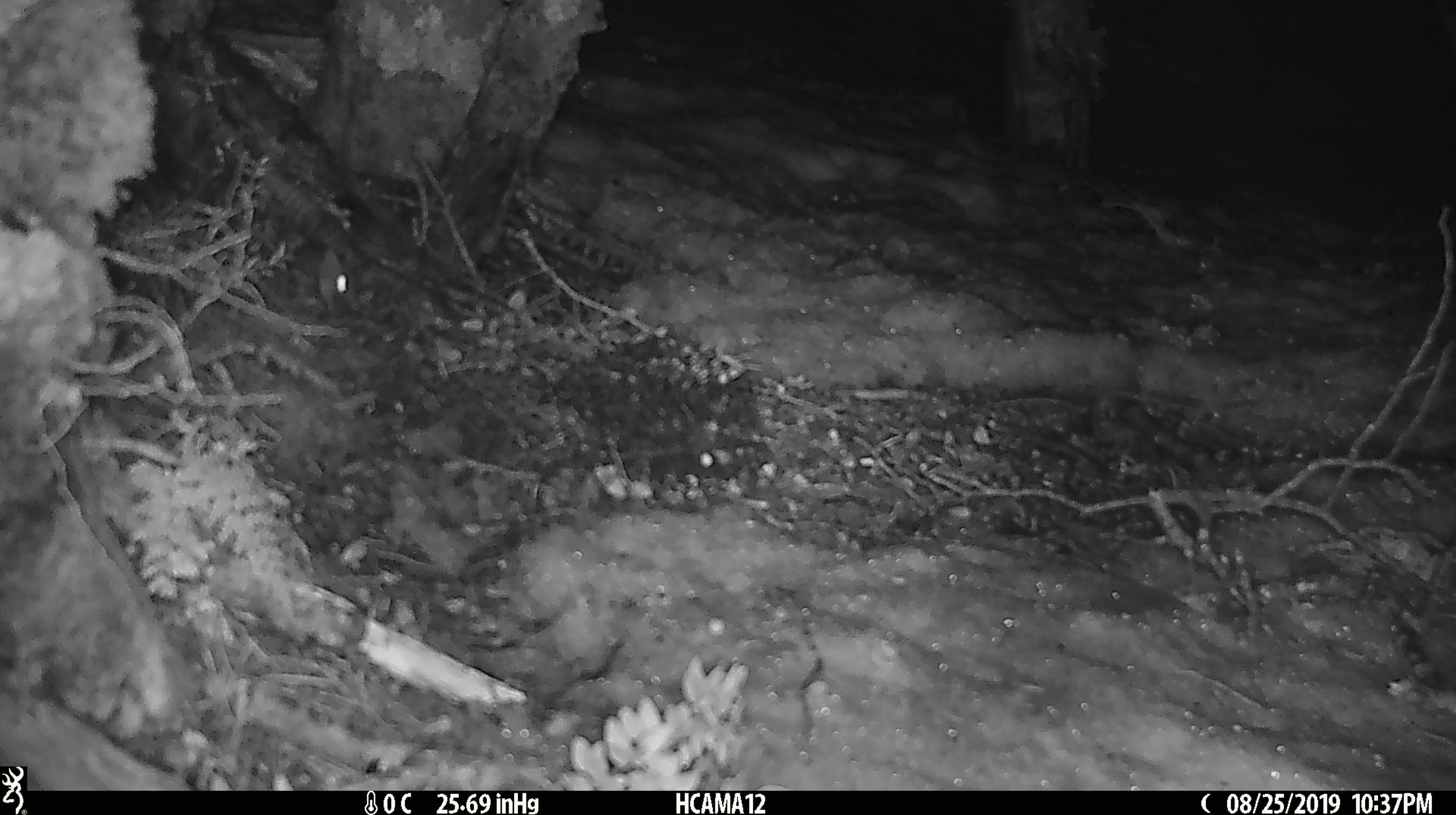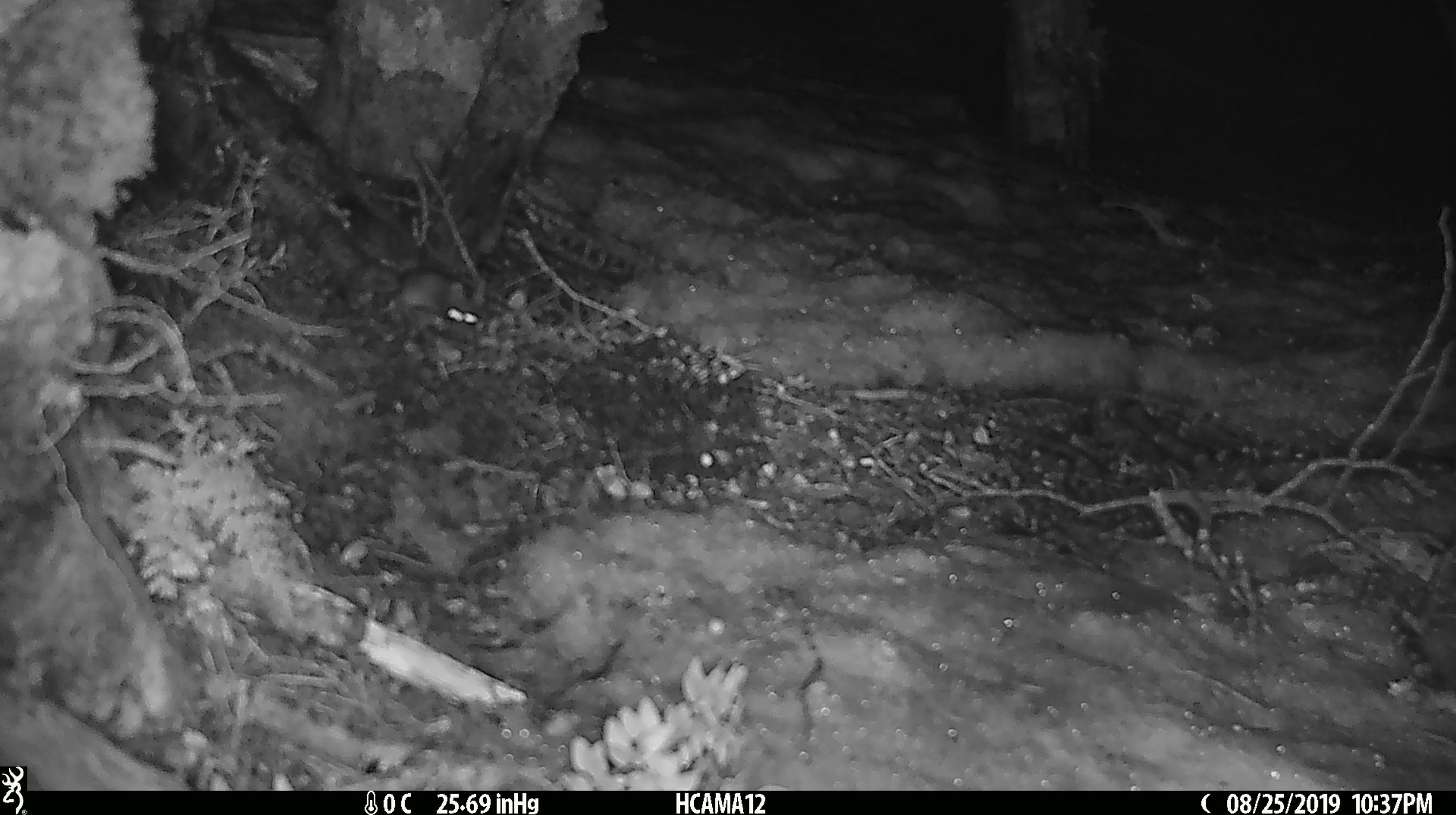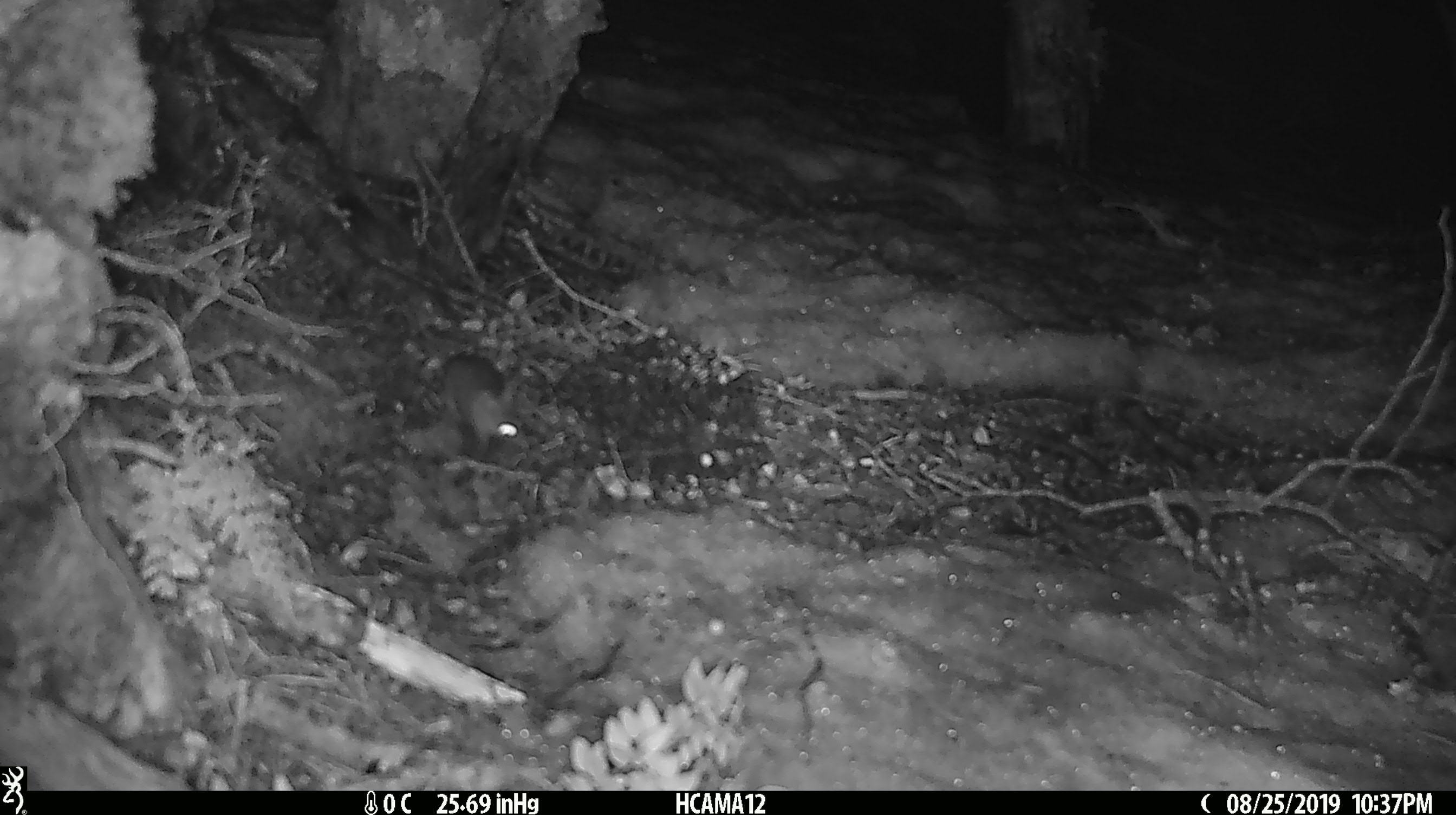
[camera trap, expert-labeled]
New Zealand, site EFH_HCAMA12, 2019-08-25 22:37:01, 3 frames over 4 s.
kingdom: Animalia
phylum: Chordata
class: Mammalia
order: Rodentia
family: Muridae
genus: Mus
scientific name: Mus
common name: mouse